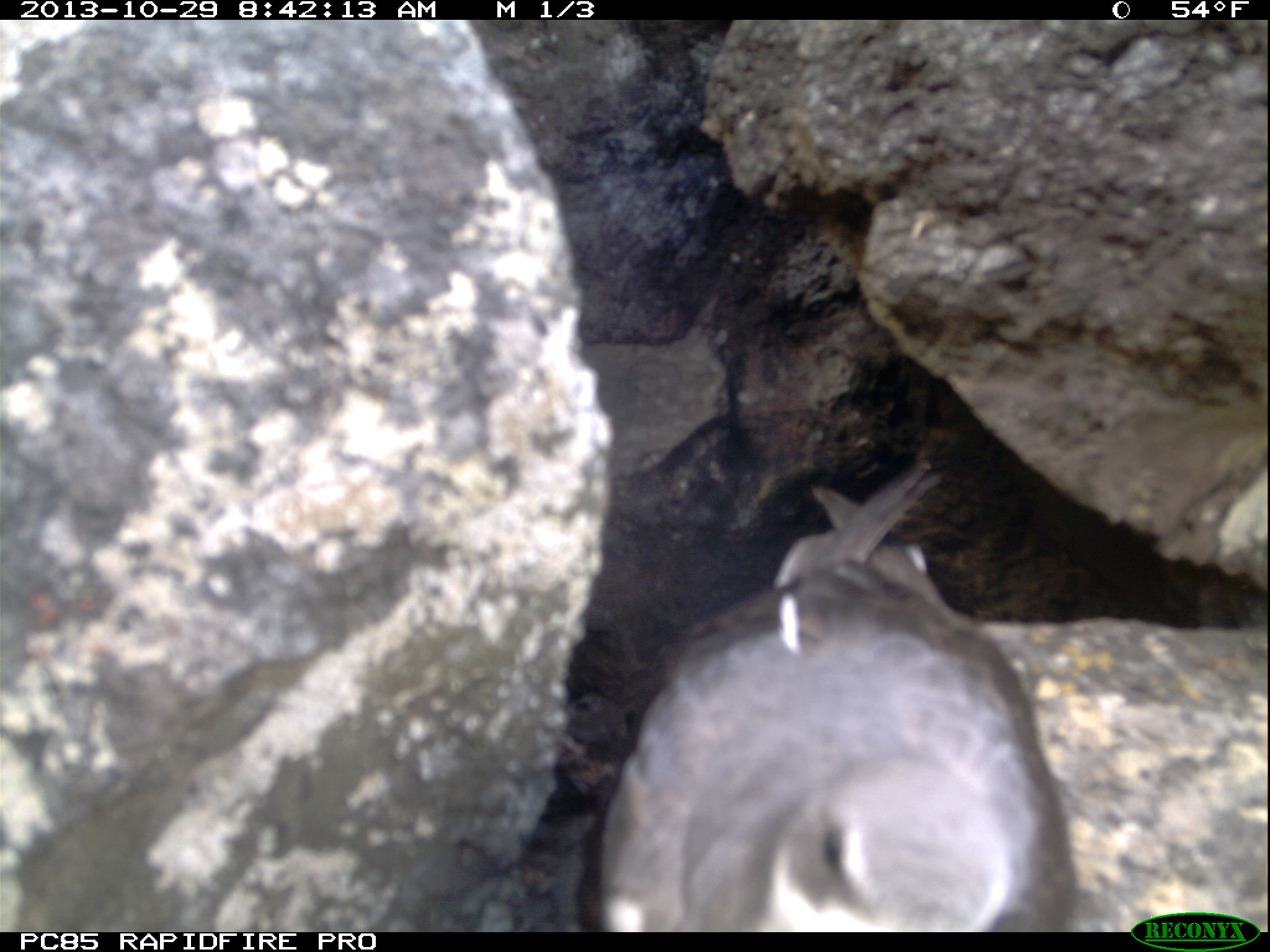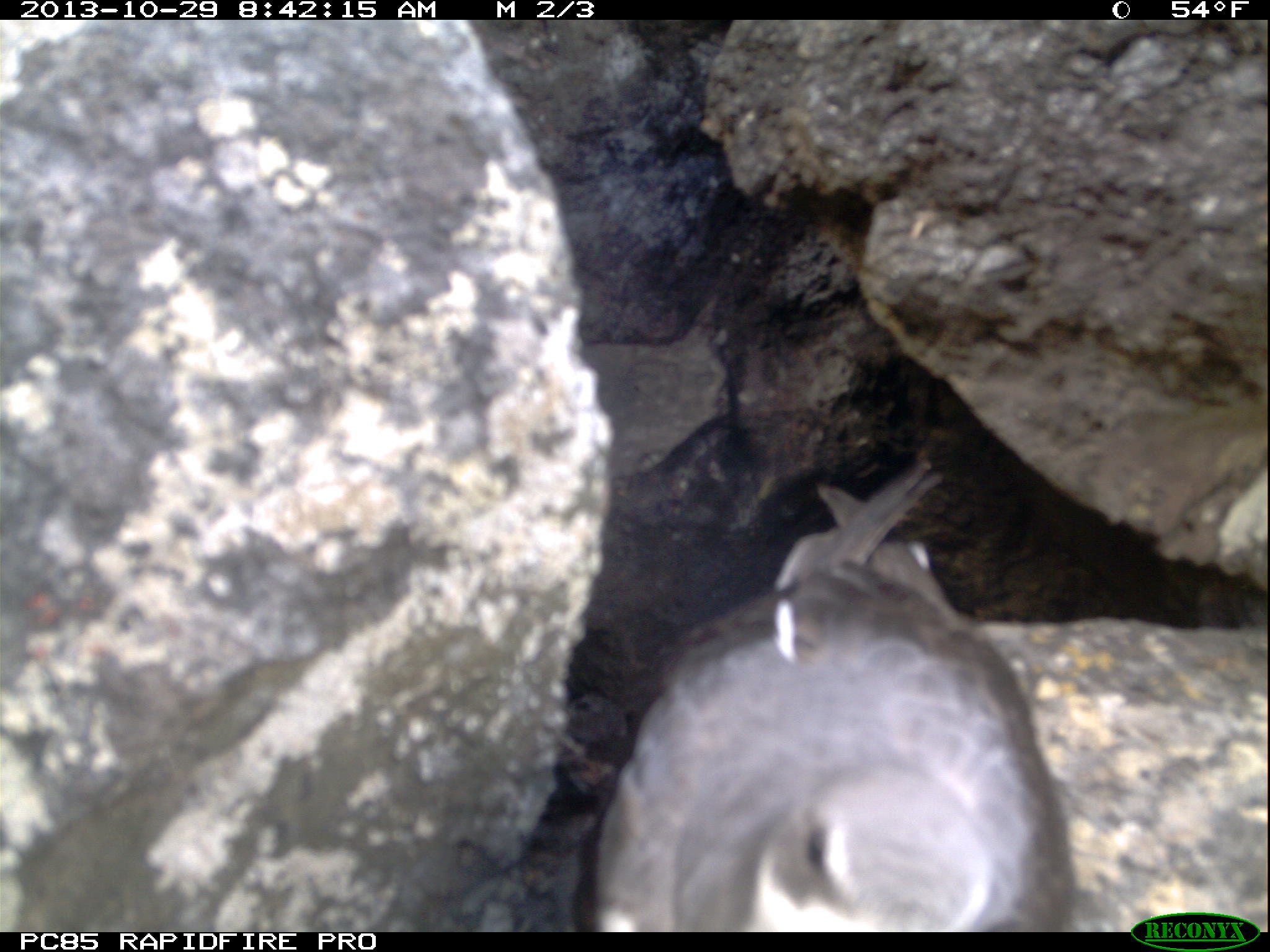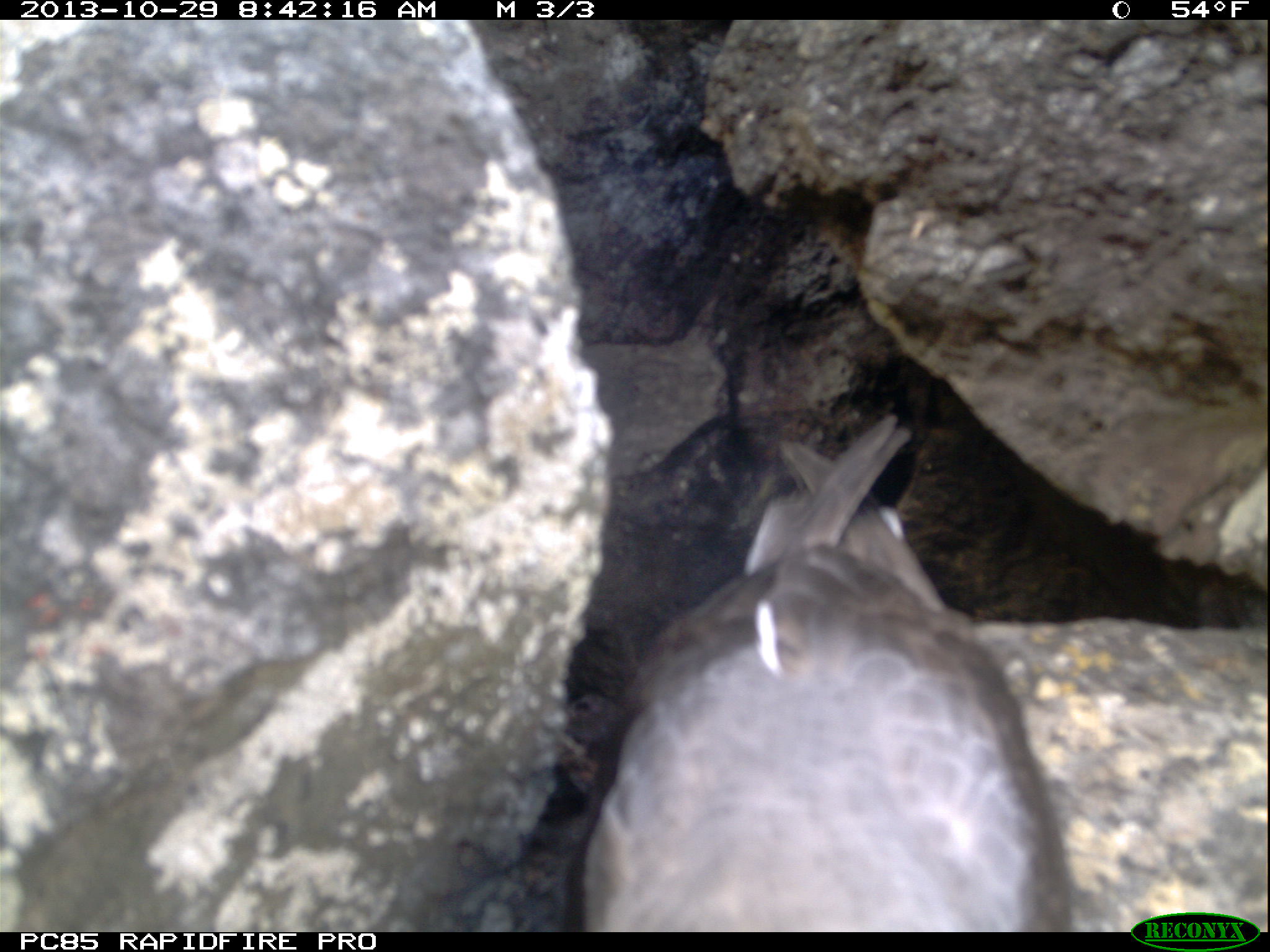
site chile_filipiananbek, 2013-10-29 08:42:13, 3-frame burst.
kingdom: Animalia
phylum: Chordata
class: Aves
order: Procellariiformes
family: Procellariidae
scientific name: Procellariidae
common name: petrel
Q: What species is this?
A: Petrel (Procellariidae).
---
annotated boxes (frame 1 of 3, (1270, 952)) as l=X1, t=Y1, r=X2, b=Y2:
petrel: l=585, t=464, r=1073, b=930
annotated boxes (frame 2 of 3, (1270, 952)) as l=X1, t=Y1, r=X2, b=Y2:
petrel: l=586, t=465, r=1078, b=928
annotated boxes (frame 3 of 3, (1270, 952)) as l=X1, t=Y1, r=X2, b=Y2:
petrel: l=569, t=414, r=1068, b=931